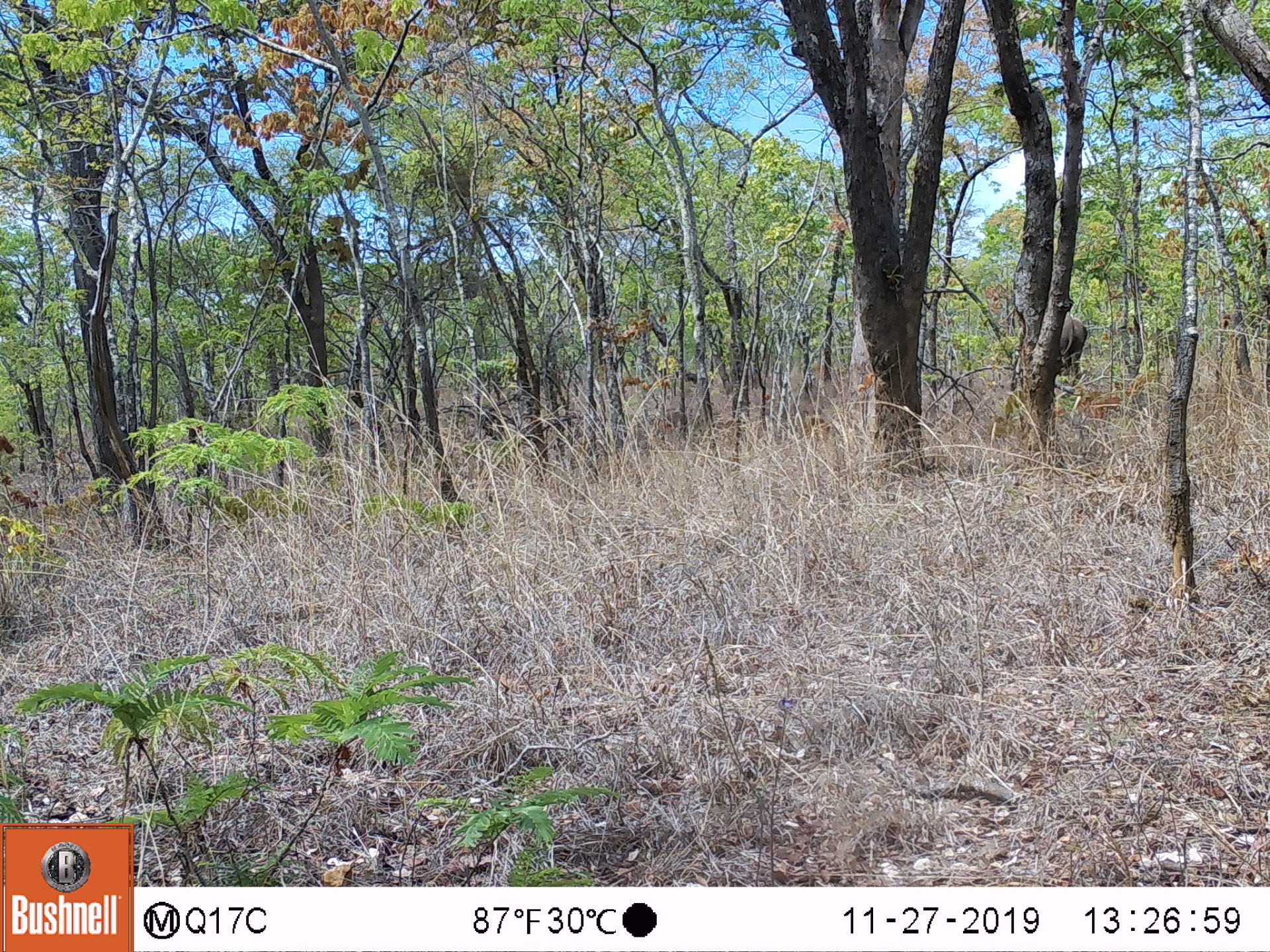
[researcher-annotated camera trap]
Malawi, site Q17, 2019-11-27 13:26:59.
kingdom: Animalia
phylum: Chordata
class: Mammalia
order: Proboscidea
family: Elephantidae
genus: Loxodonta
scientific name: Loxodonta africana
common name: african savanna elephant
African savanna elephant (Loxodonta africana), count 1.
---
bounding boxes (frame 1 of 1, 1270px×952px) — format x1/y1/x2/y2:
african savanna elephant: 1044/307/1102/384